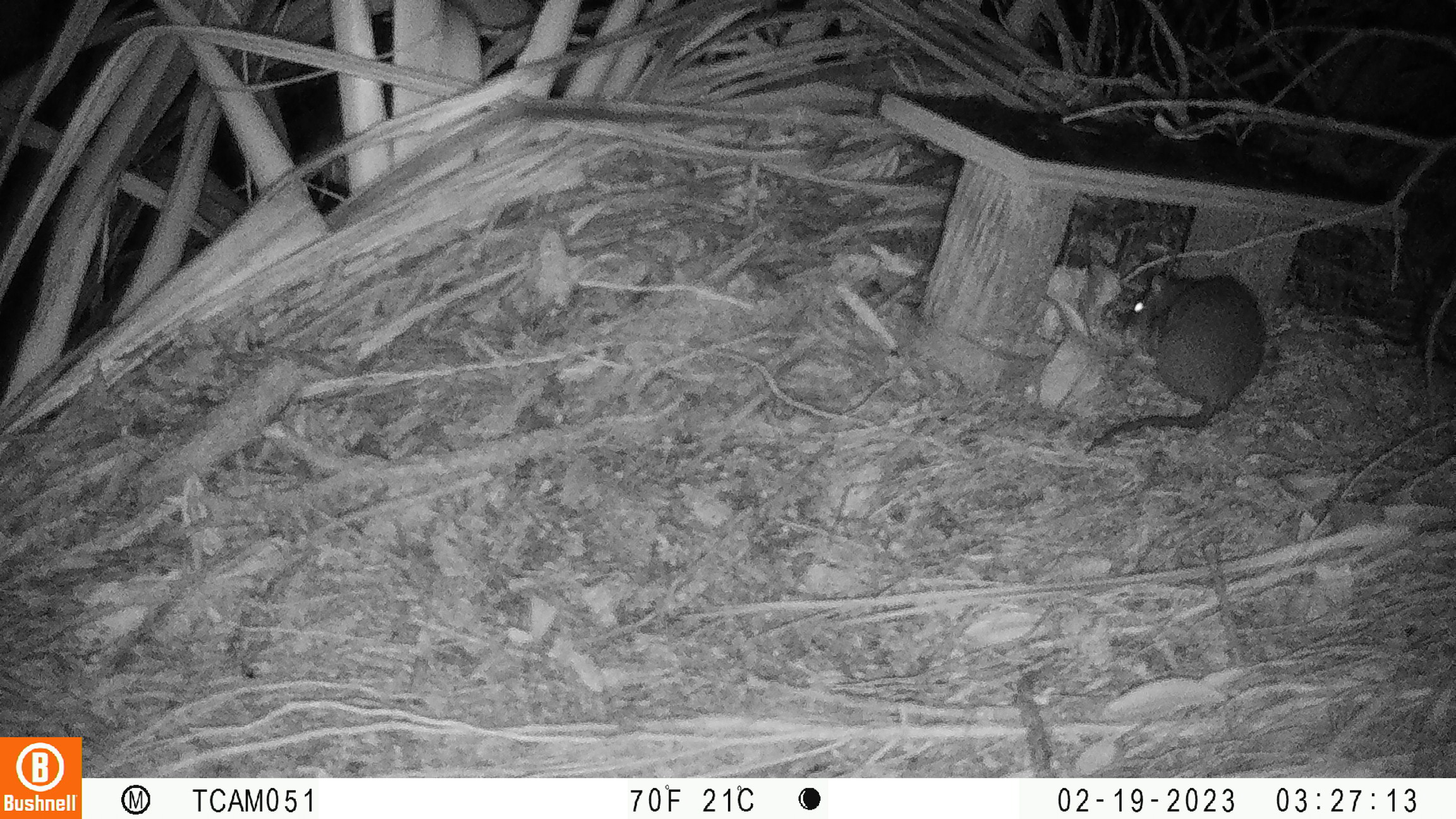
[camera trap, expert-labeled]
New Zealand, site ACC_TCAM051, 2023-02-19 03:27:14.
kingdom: Animalia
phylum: Chordata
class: Mammalia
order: Rodentia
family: Muridae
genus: Rattus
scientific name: Rattus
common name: rat